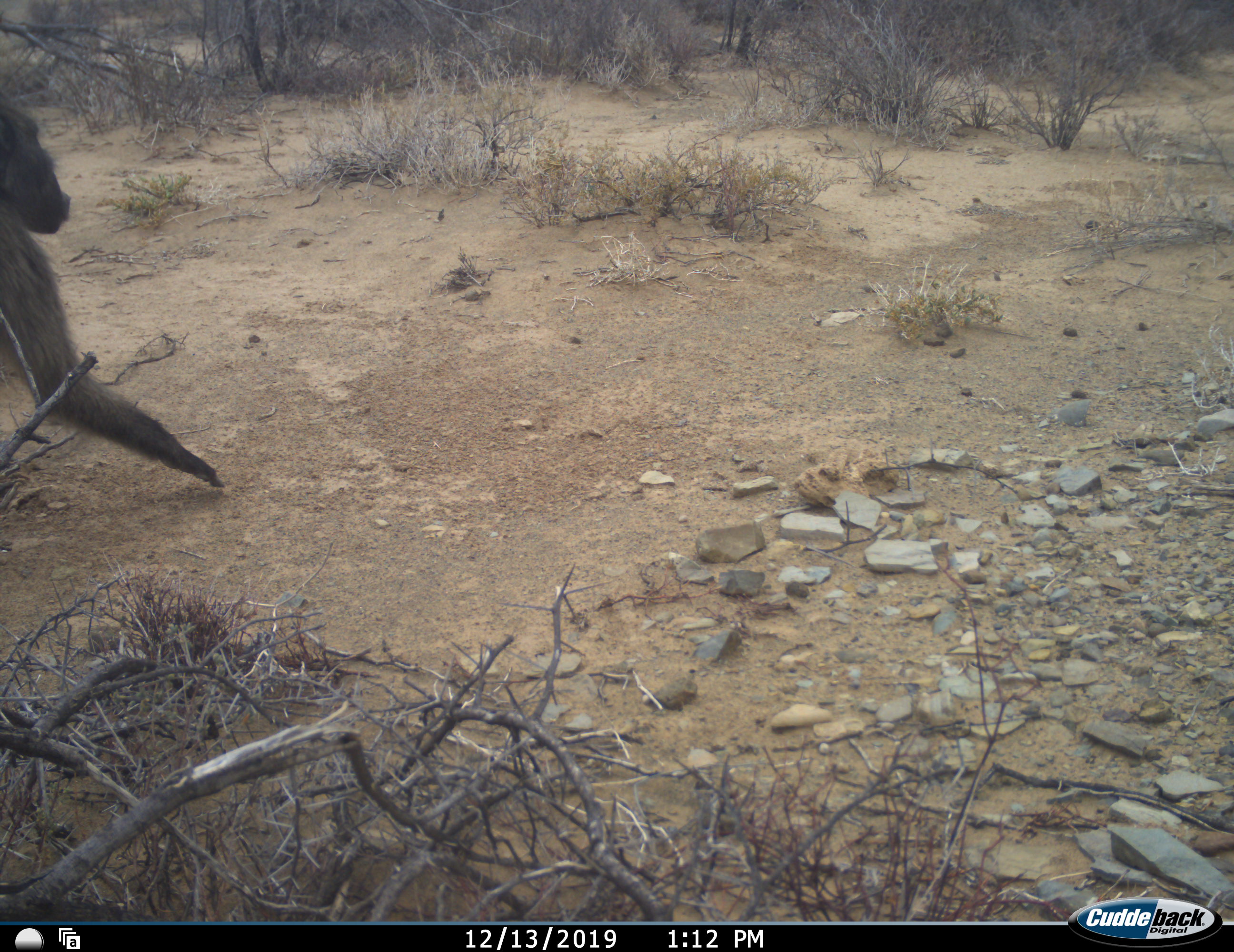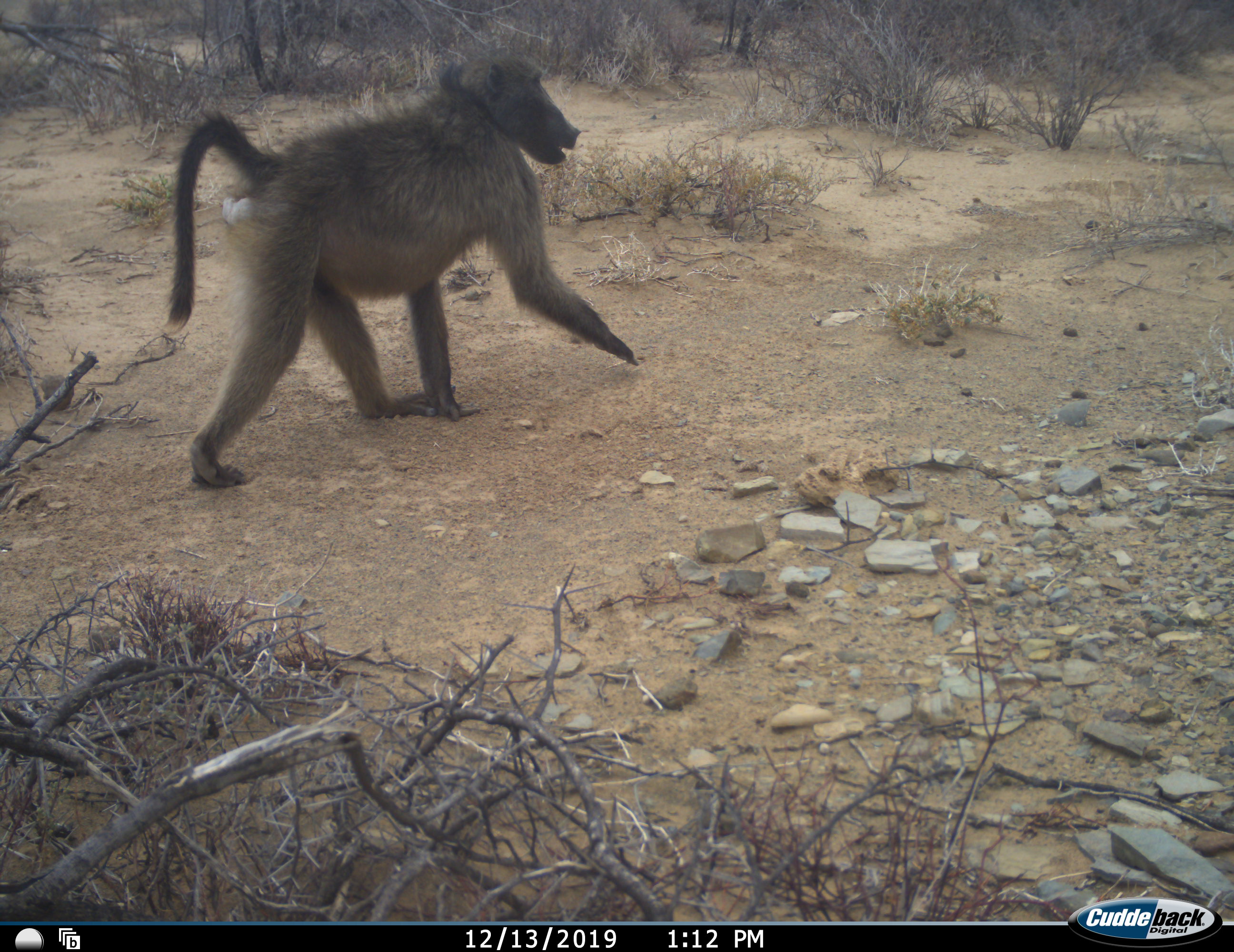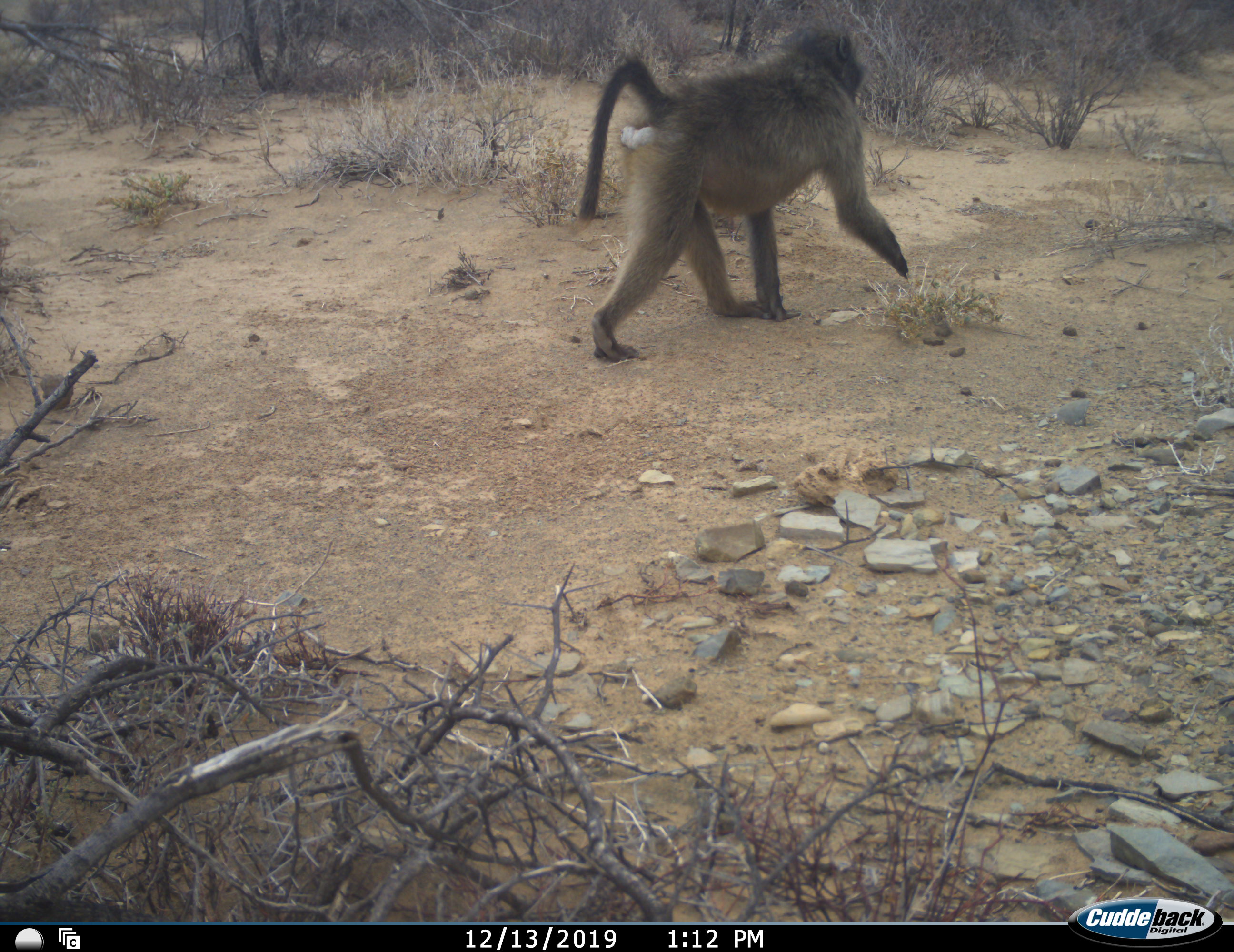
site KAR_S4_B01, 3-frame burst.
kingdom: Animalia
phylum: Chordata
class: Mammalia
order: Primates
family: Cercopithecidae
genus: Papio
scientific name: Papio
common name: baboon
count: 1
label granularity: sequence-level